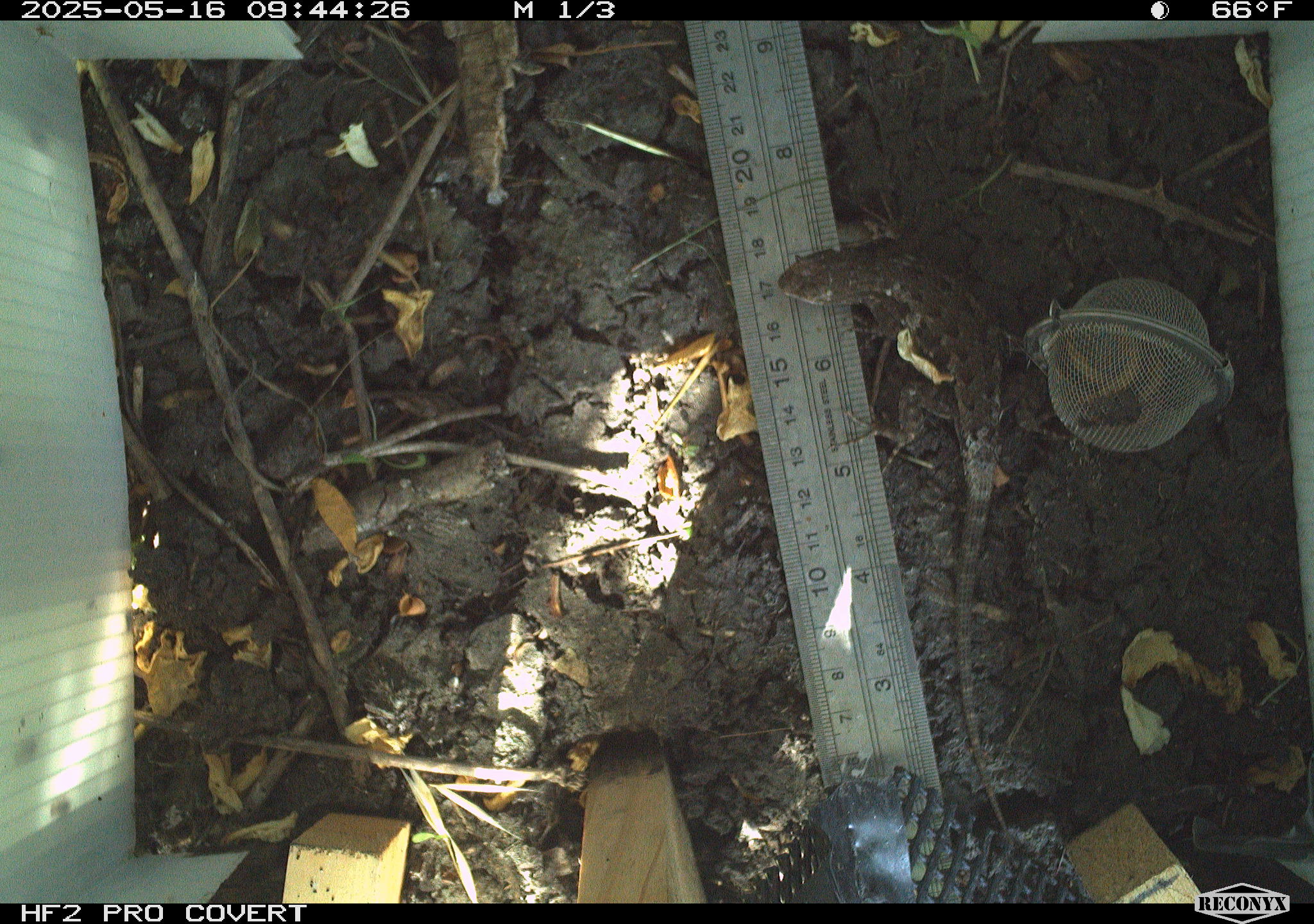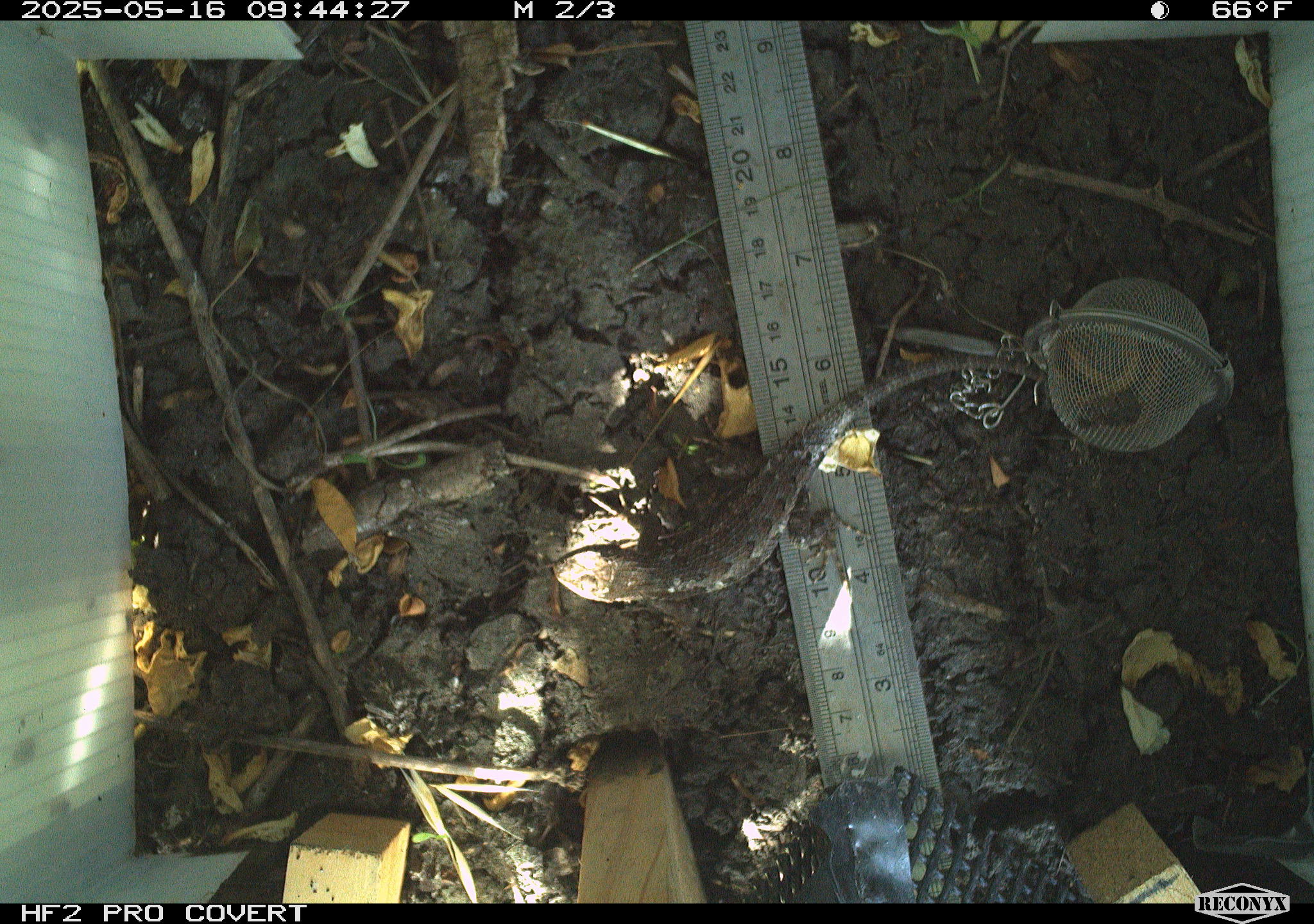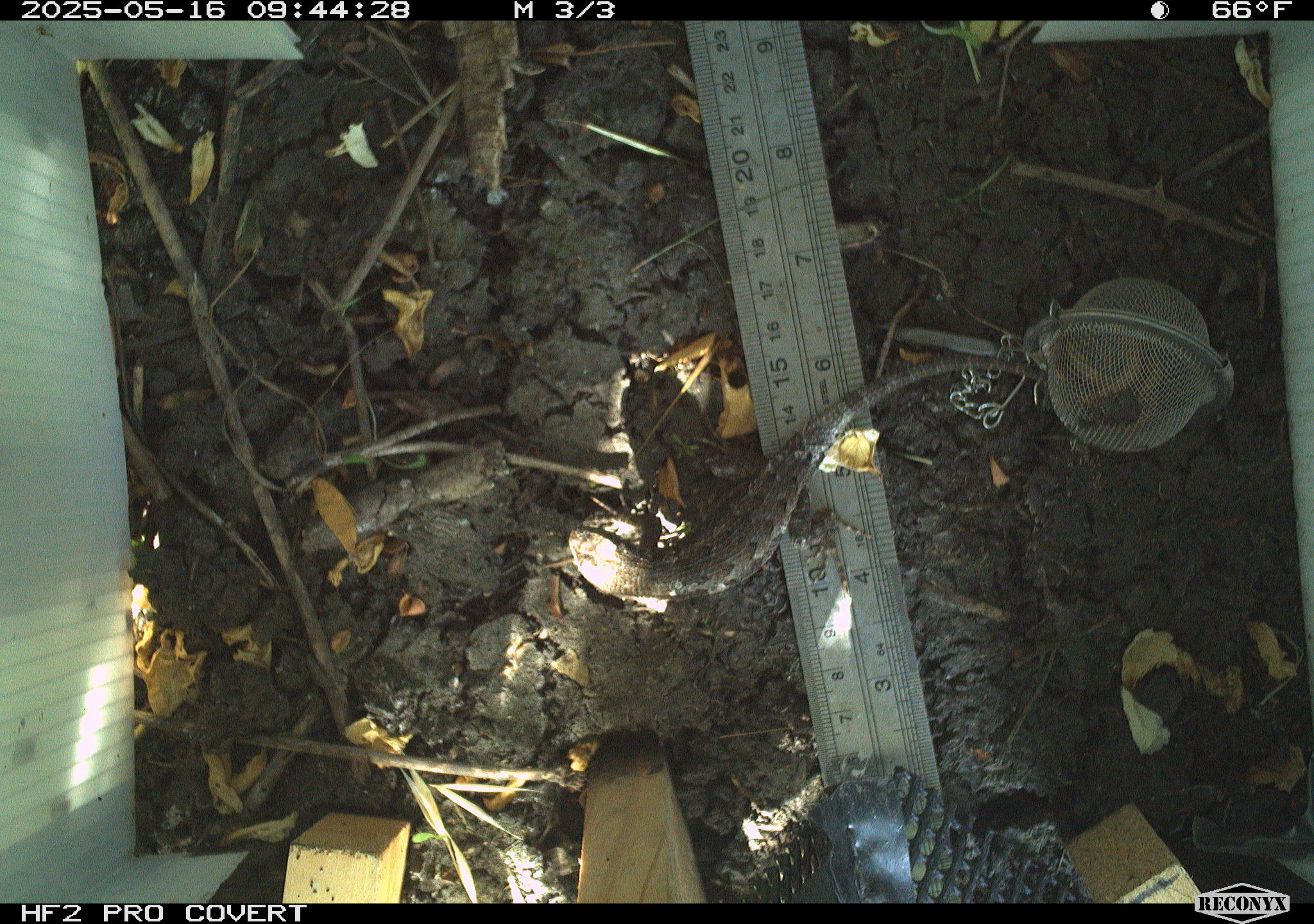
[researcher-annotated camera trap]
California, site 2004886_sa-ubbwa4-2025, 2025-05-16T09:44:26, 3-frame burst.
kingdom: Animalia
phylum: Chordata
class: Reptilia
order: Squamata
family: Phrynosomatidae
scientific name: Phrynosomatidae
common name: north american spiny lizards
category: sceloporus/uta species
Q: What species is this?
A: Sceloporus/uta species (north american spiny lizards) (Phrynosomatidae).